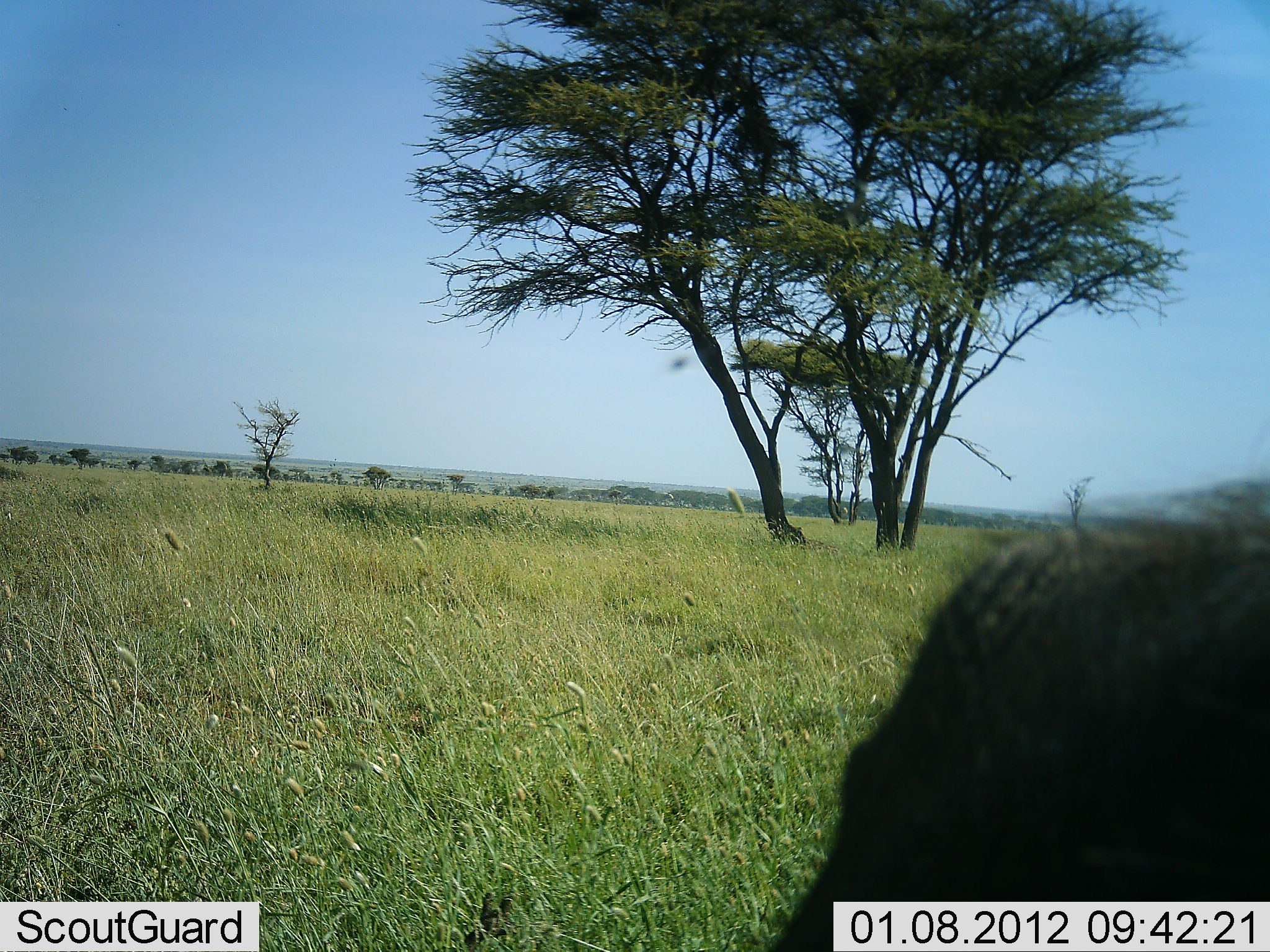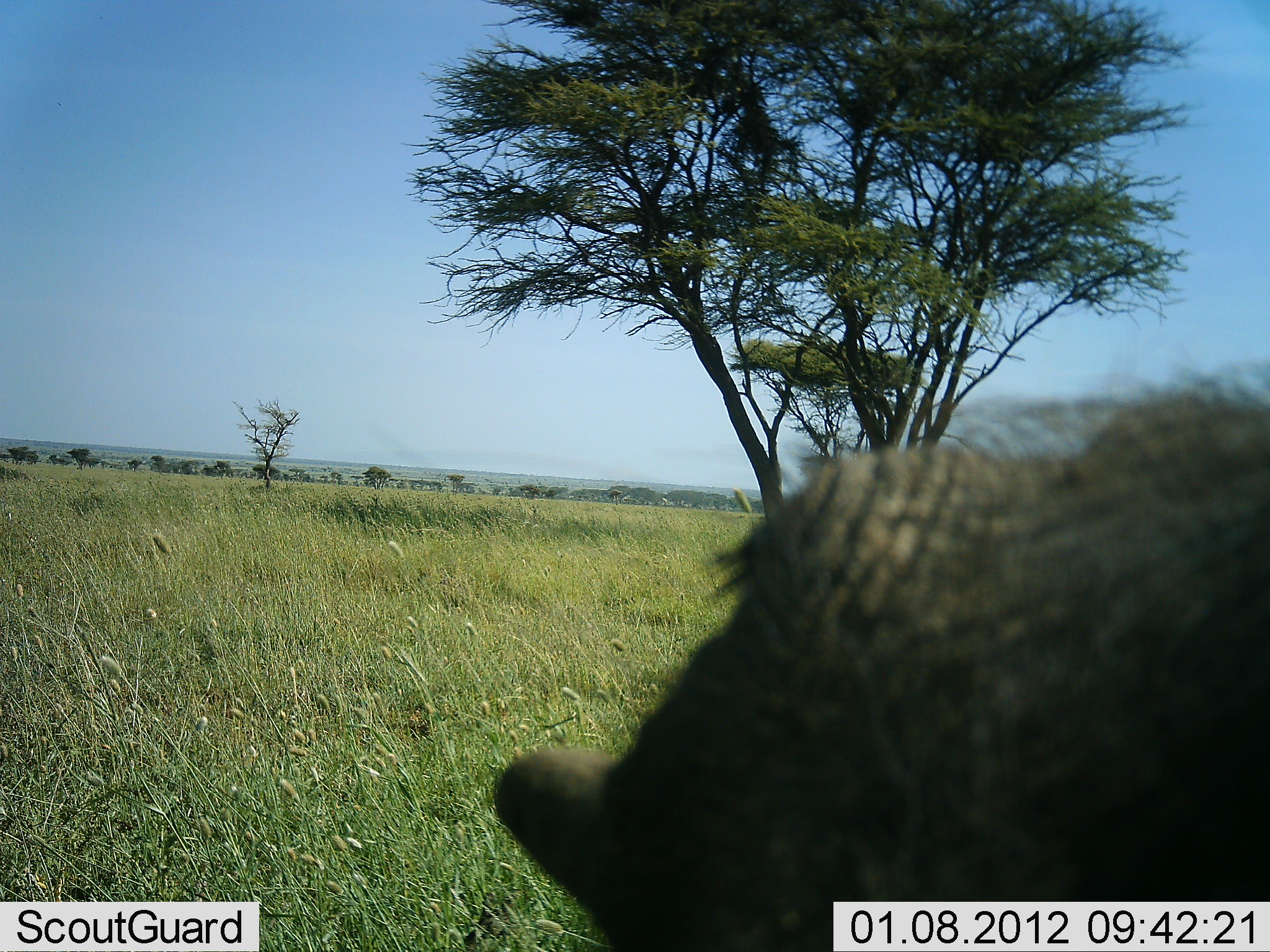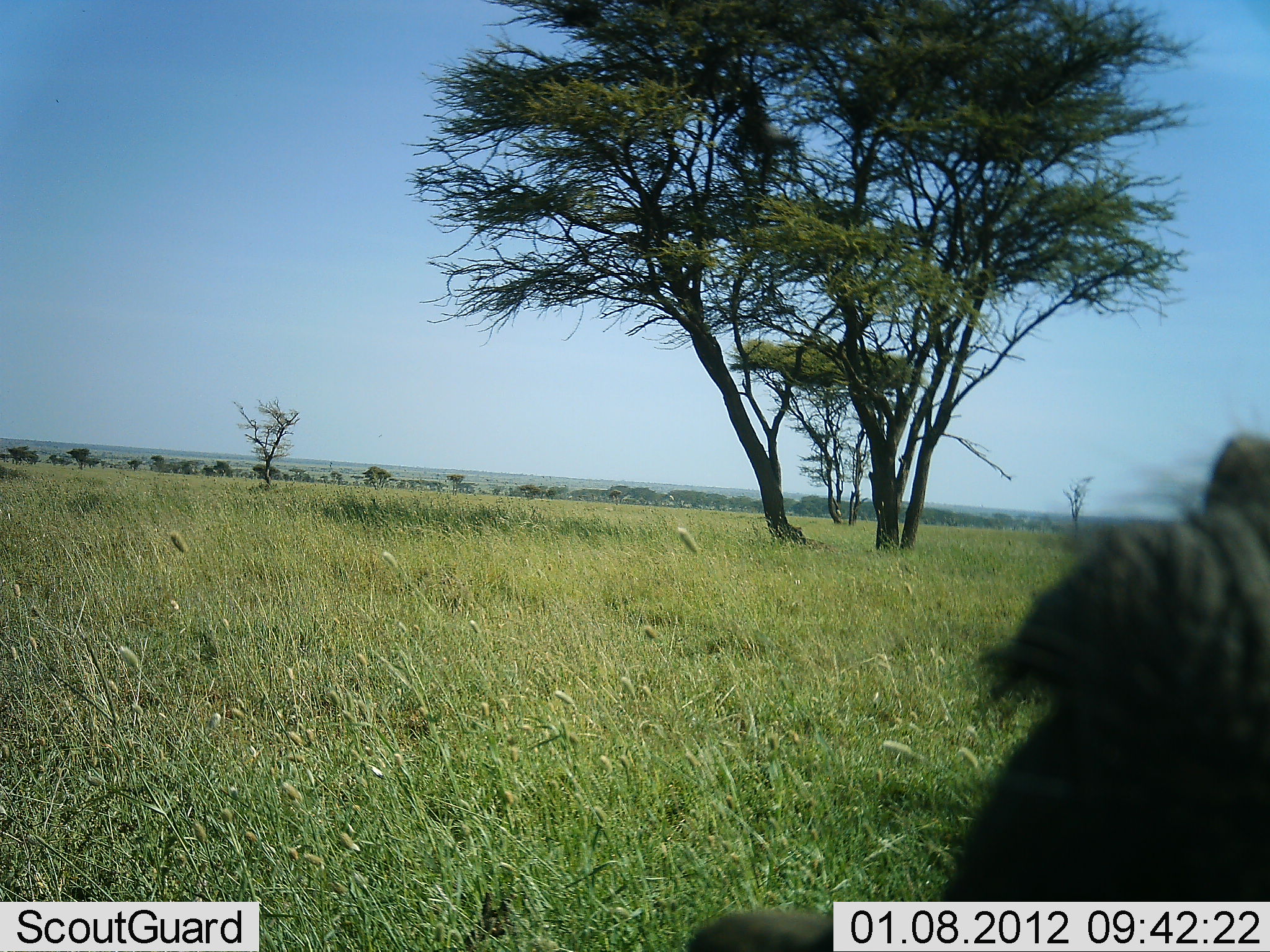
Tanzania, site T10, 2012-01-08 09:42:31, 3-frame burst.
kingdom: Animalia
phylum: Chordata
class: Mammalia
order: Artiodactyla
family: Suidae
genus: Phacochoerus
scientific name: Phacochoerus africanus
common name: warthog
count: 1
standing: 27%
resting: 9%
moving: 45%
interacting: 9%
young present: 0%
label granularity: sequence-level